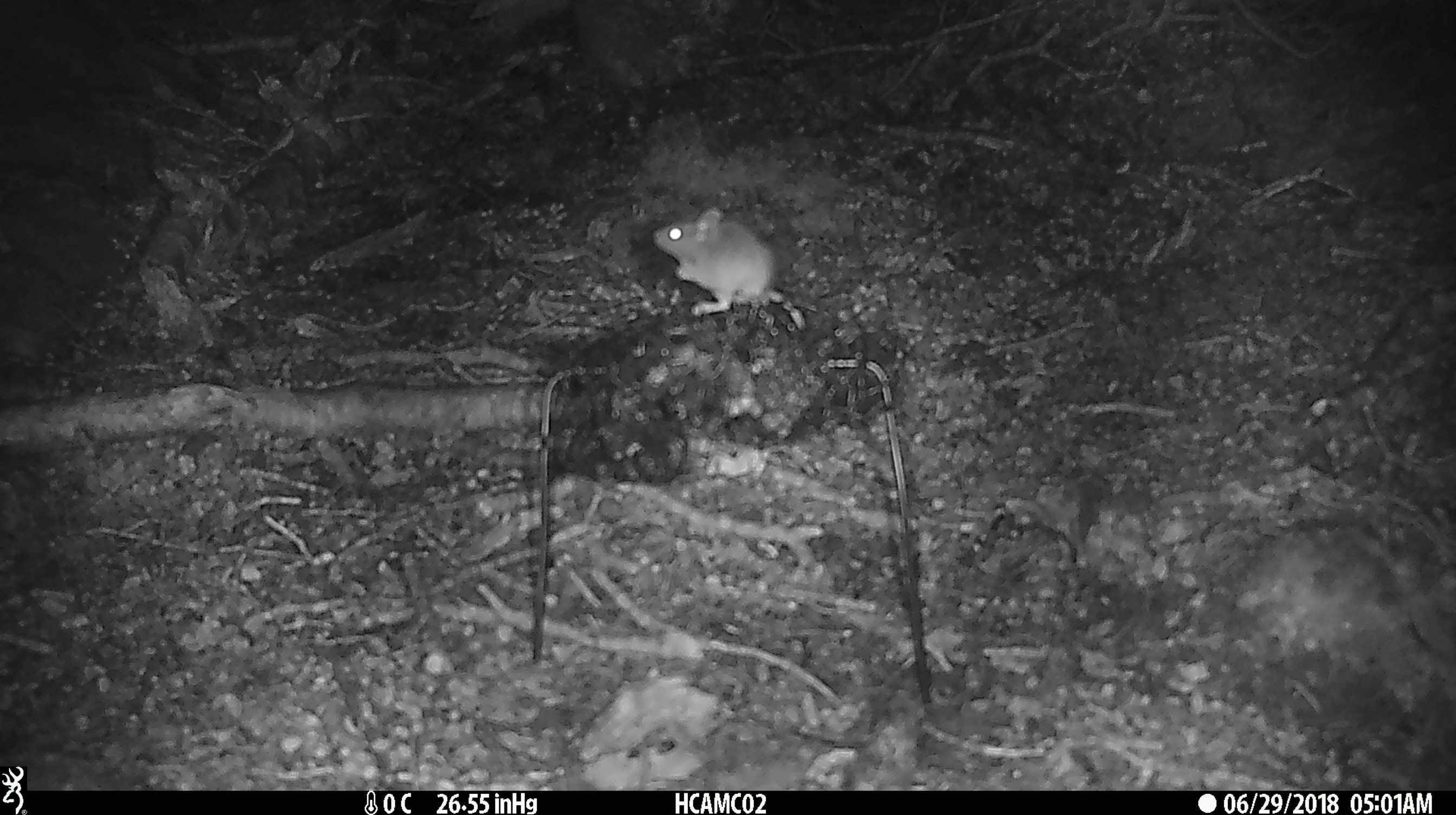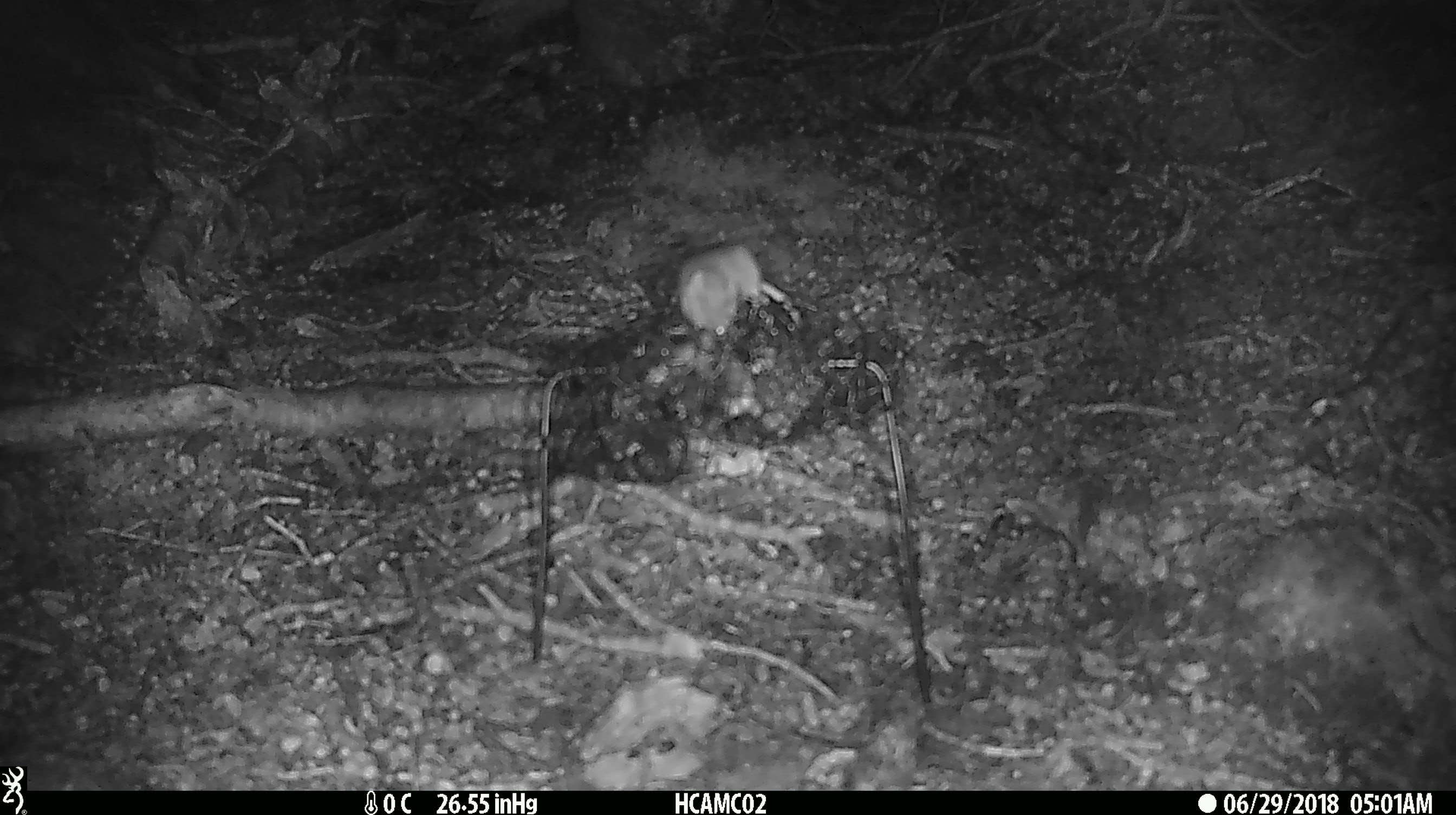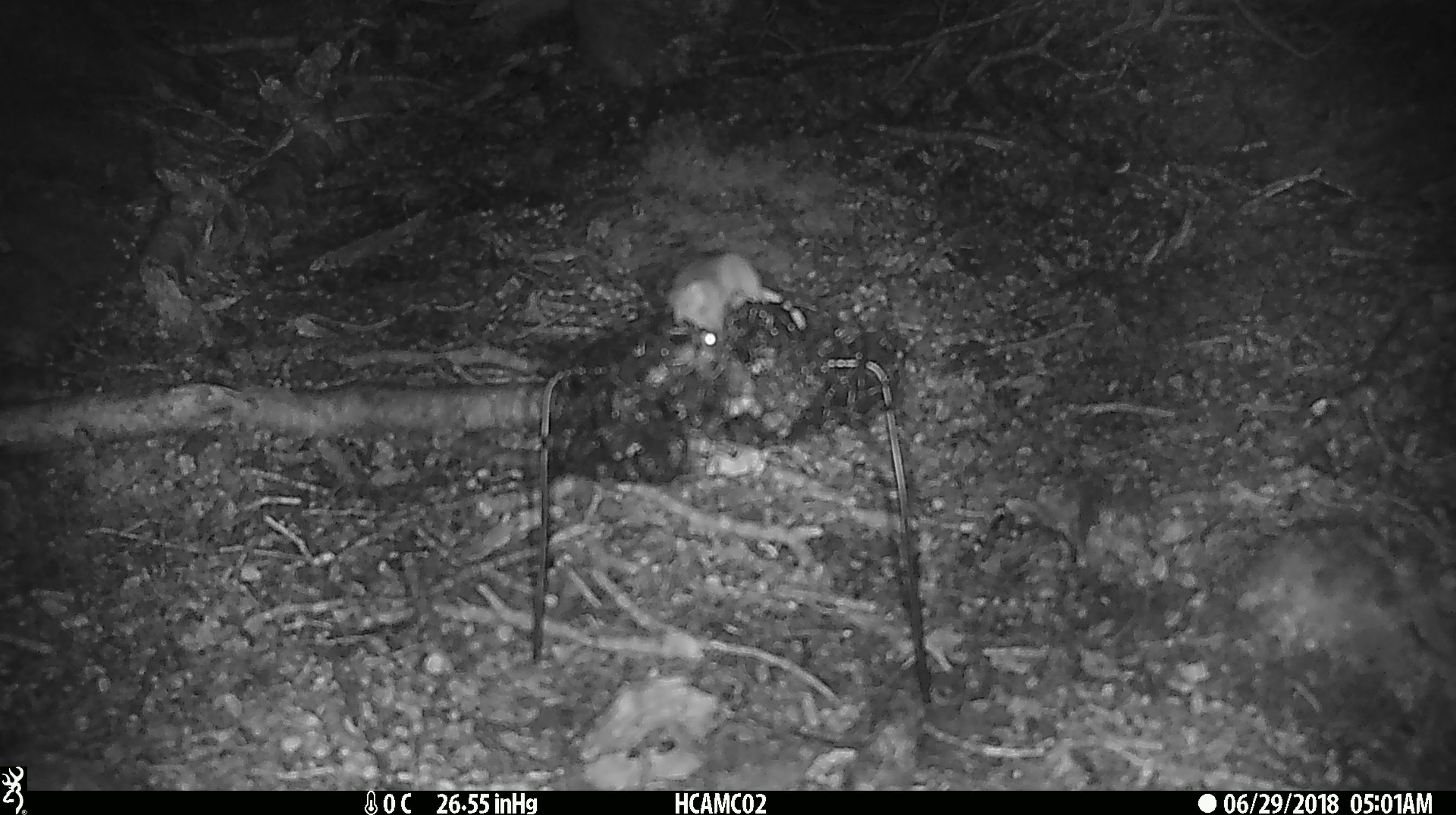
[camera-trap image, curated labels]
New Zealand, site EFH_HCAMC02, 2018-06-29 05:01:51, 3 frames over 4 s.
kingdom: Animalia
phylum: Chordata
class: Mammalia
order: Rodentia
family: Muridae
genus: Mus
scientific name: Mus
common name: mouse